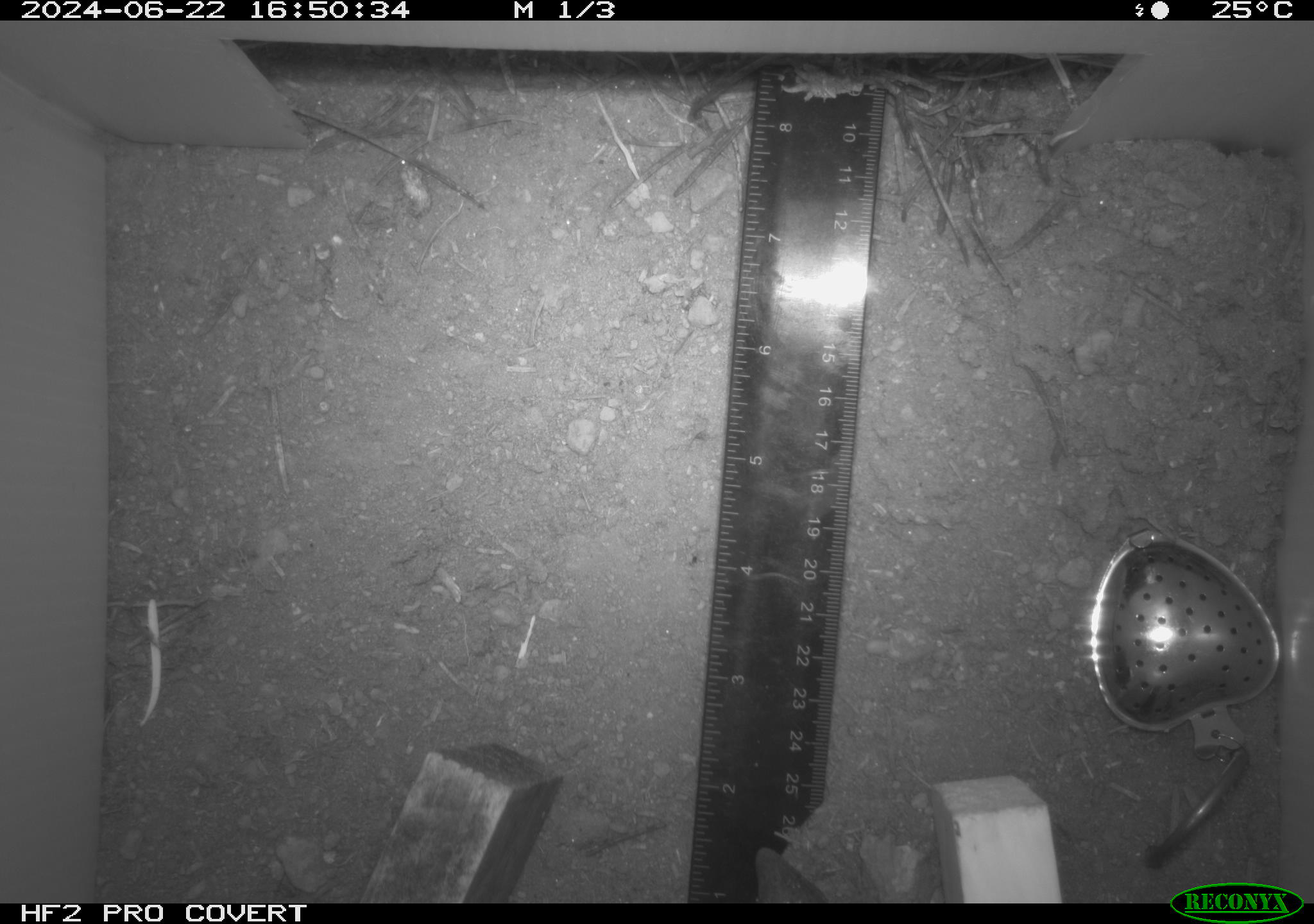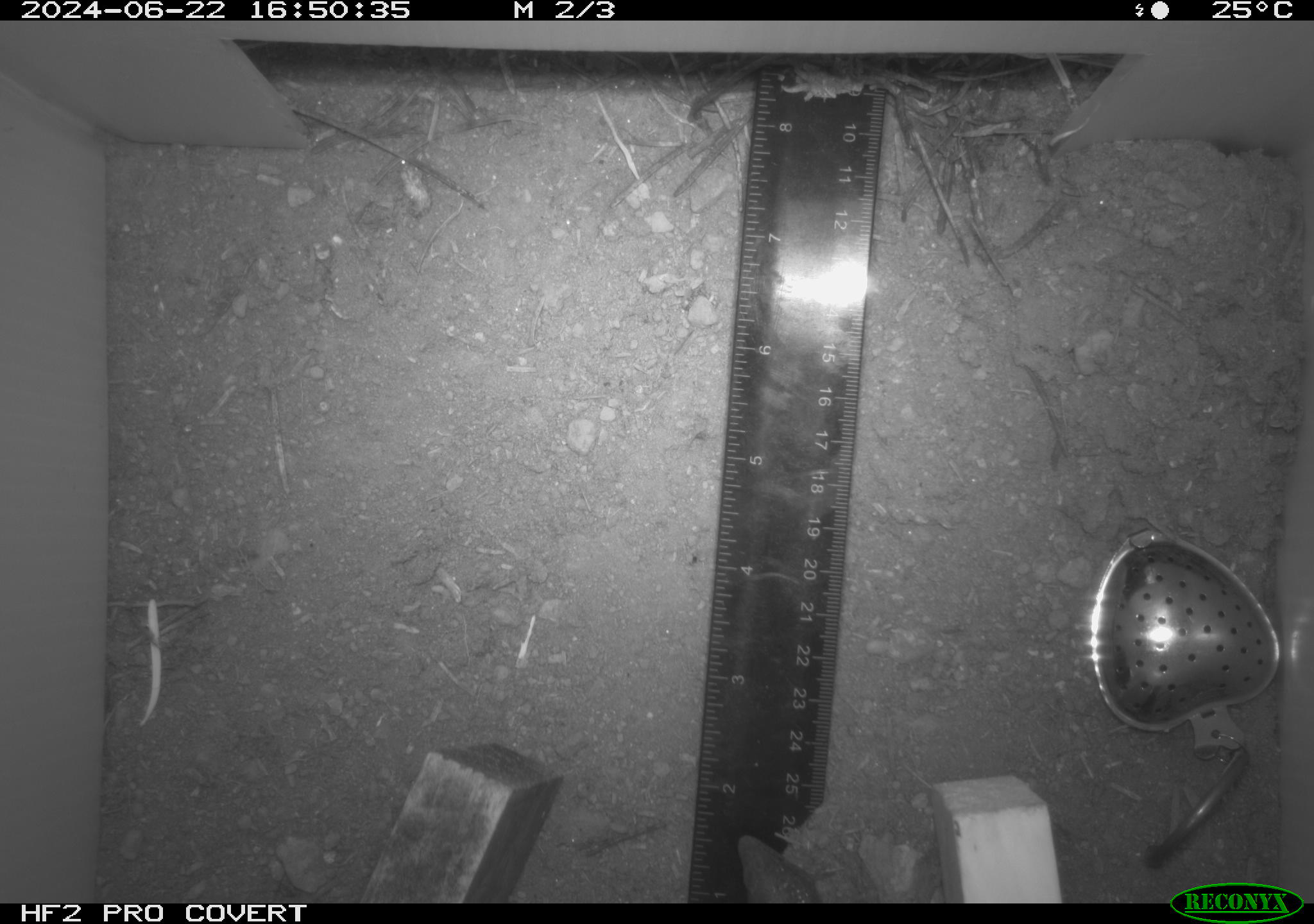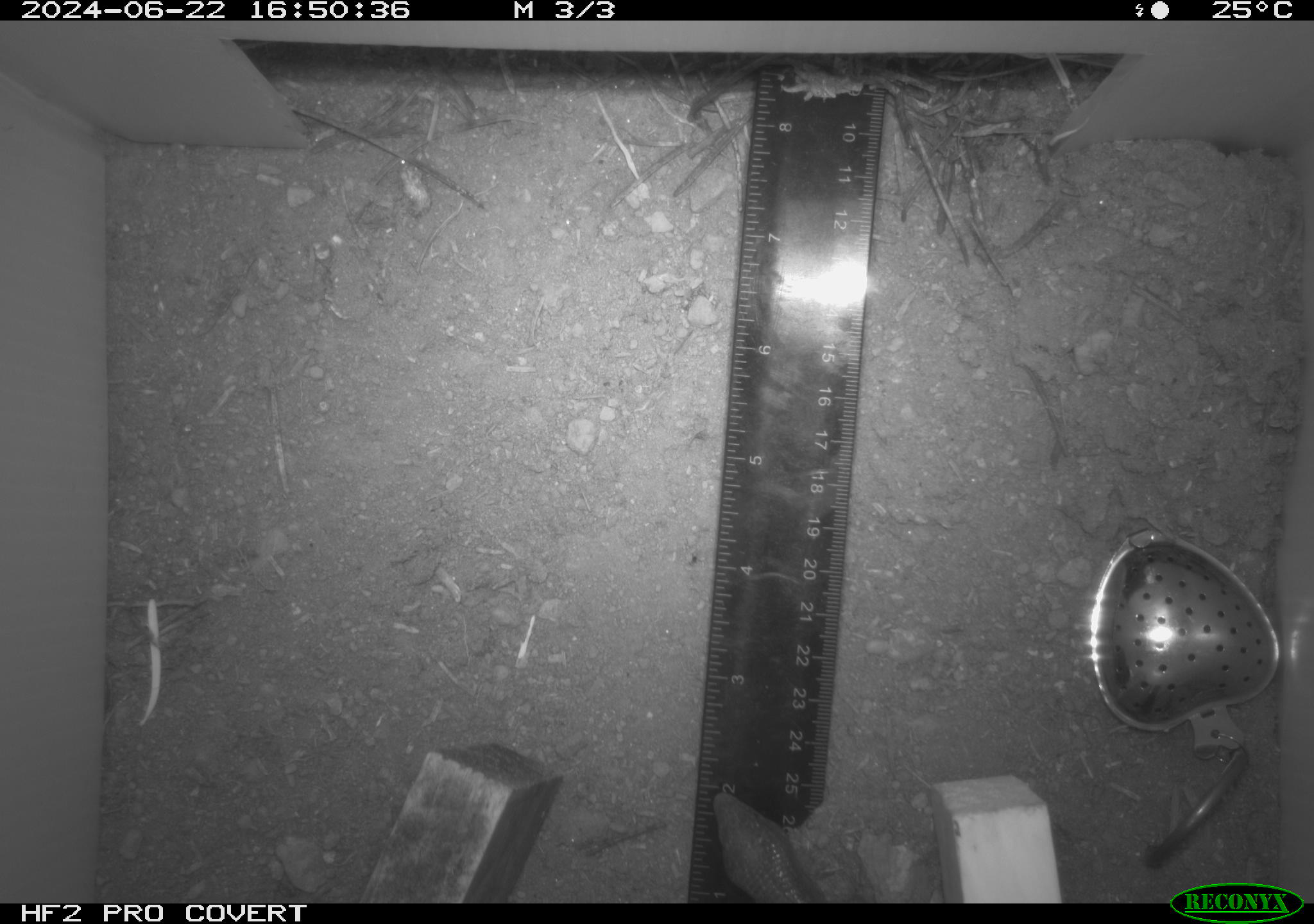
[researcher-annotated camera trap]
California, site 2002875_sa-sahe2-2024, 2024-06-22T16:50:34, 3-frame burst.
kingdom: Animalia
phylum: Chordata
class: Reptilia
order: Squamata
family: Anguidae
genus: Elgaria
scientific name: Elgaria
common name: alligator lizards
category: elgaria species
Elgaria species (alligator lizards) (Elgaria).